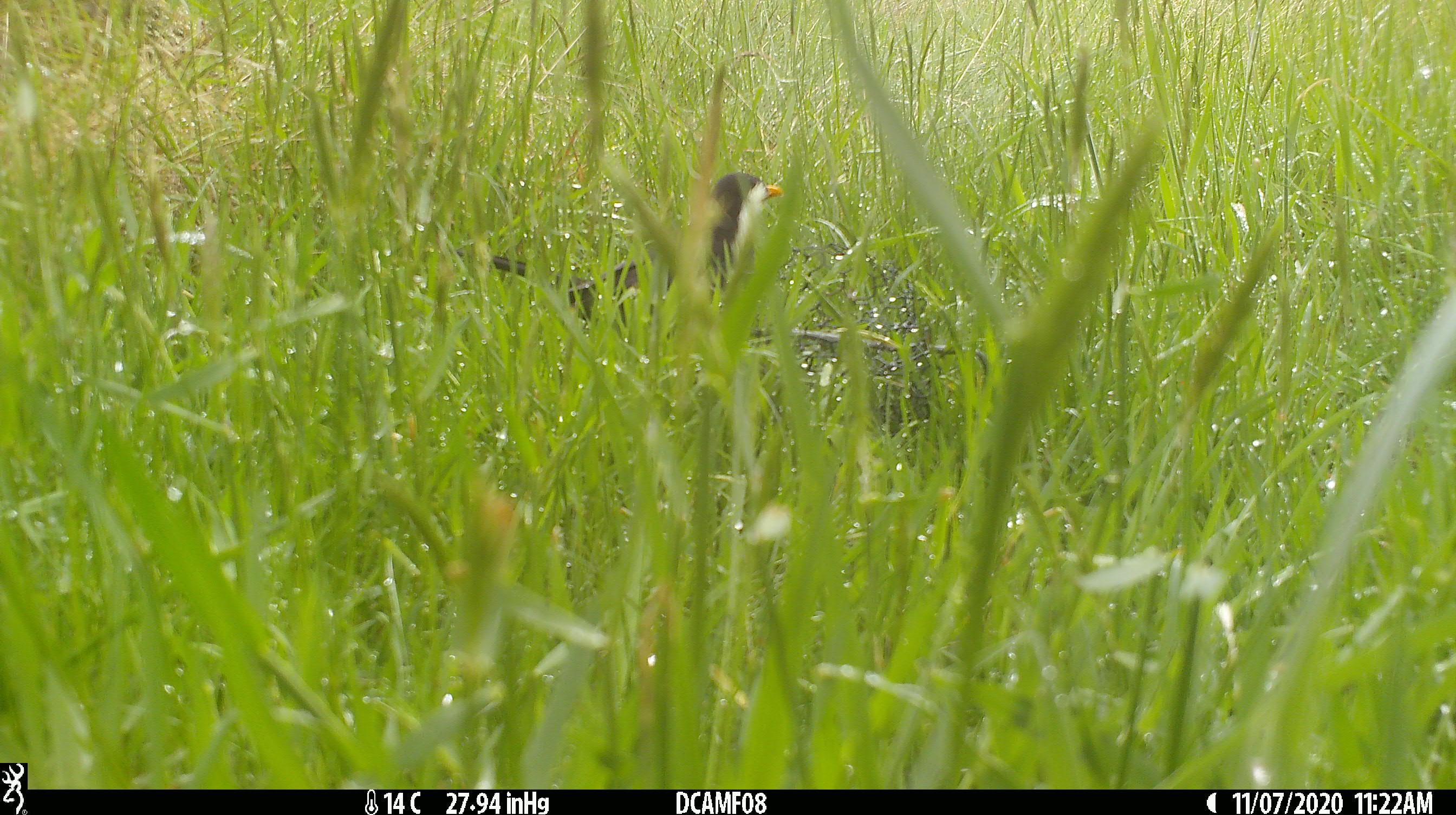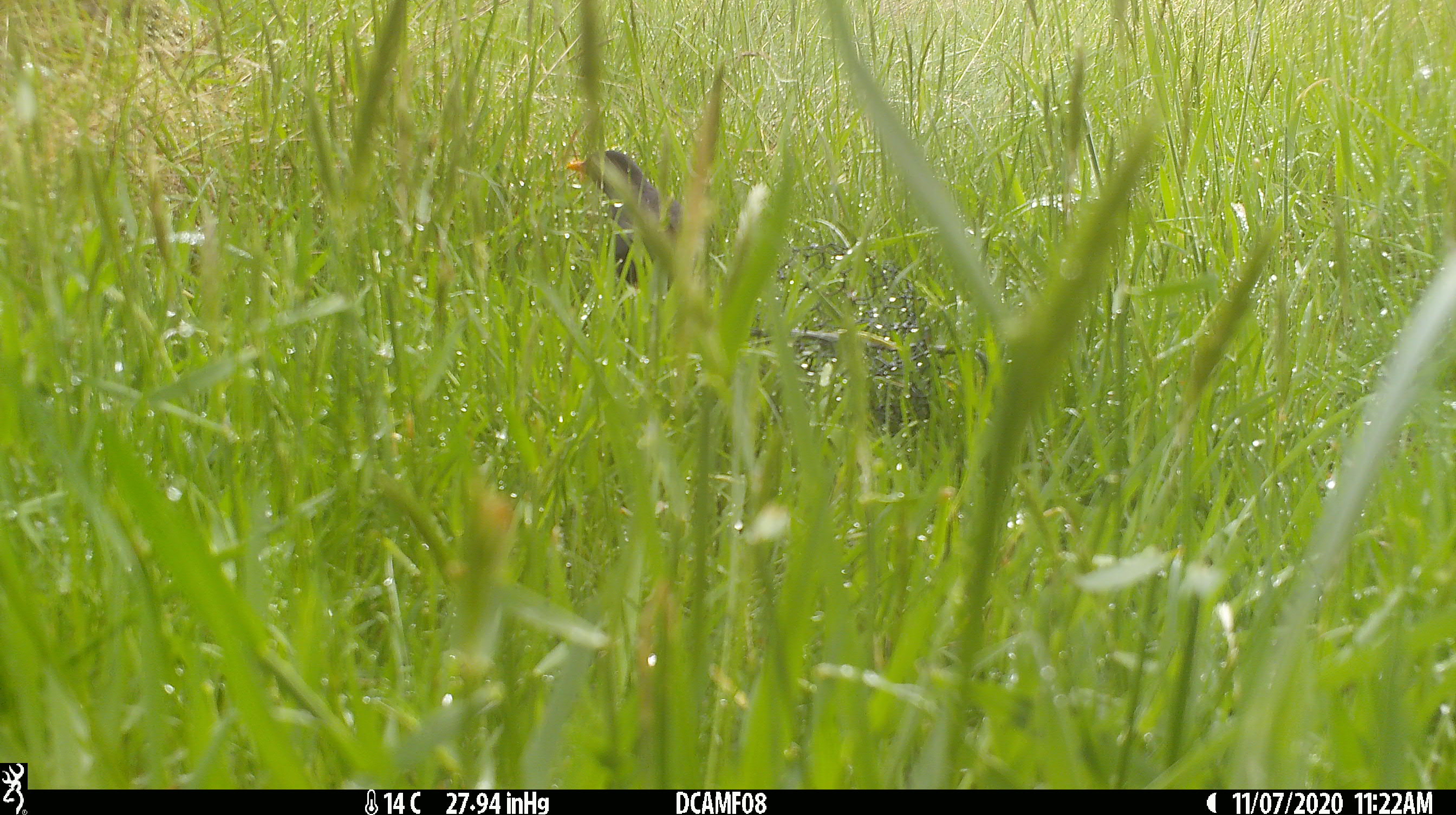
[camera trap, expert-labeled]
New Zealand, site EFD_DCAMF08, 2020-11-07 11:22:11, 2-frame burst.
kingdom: Animalia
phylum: Chordata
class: Aves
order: Passeriformes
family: Turdidae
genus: Turdus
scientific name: Turdus merula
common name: eurasian blackbird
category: blackbird